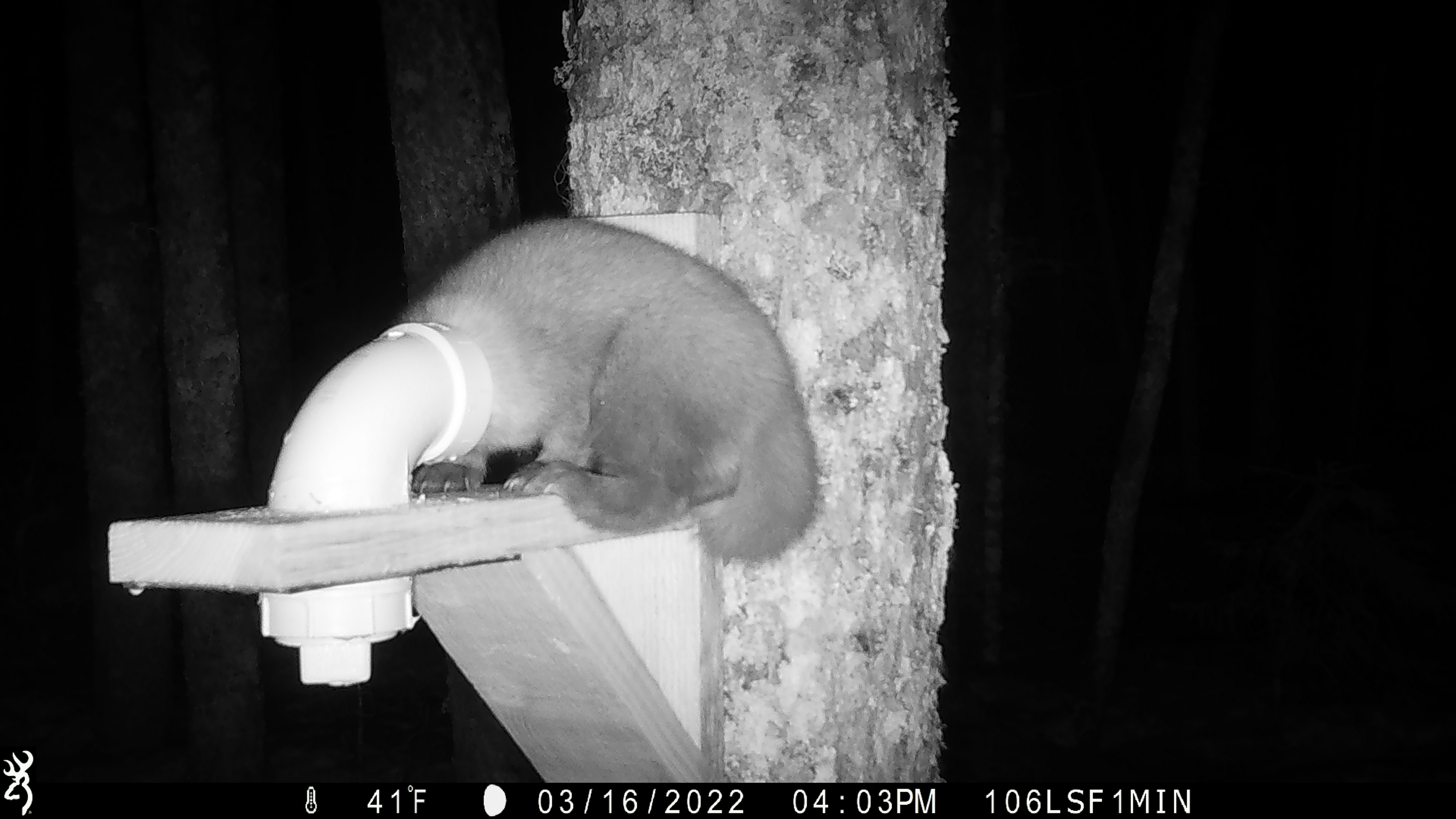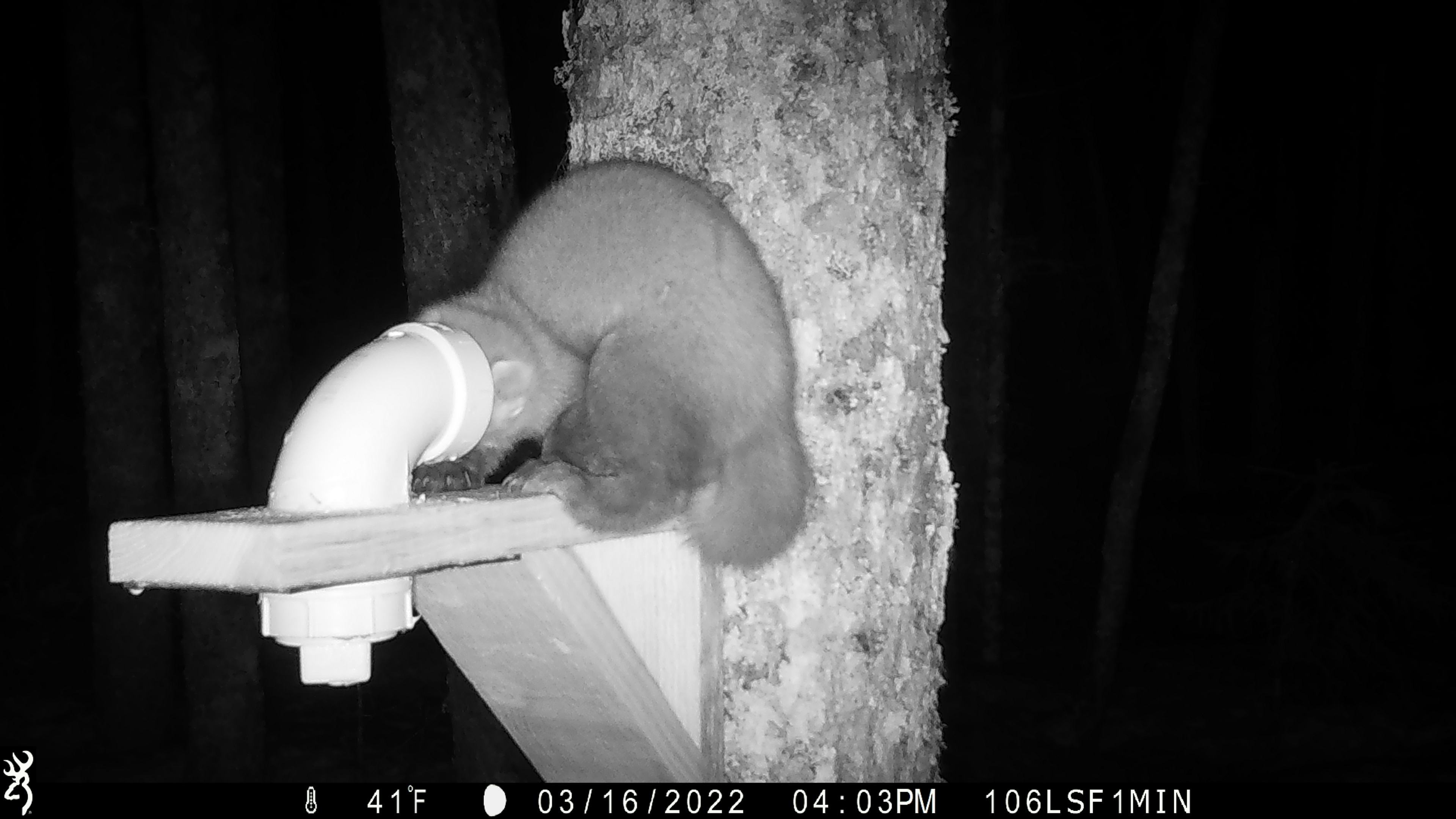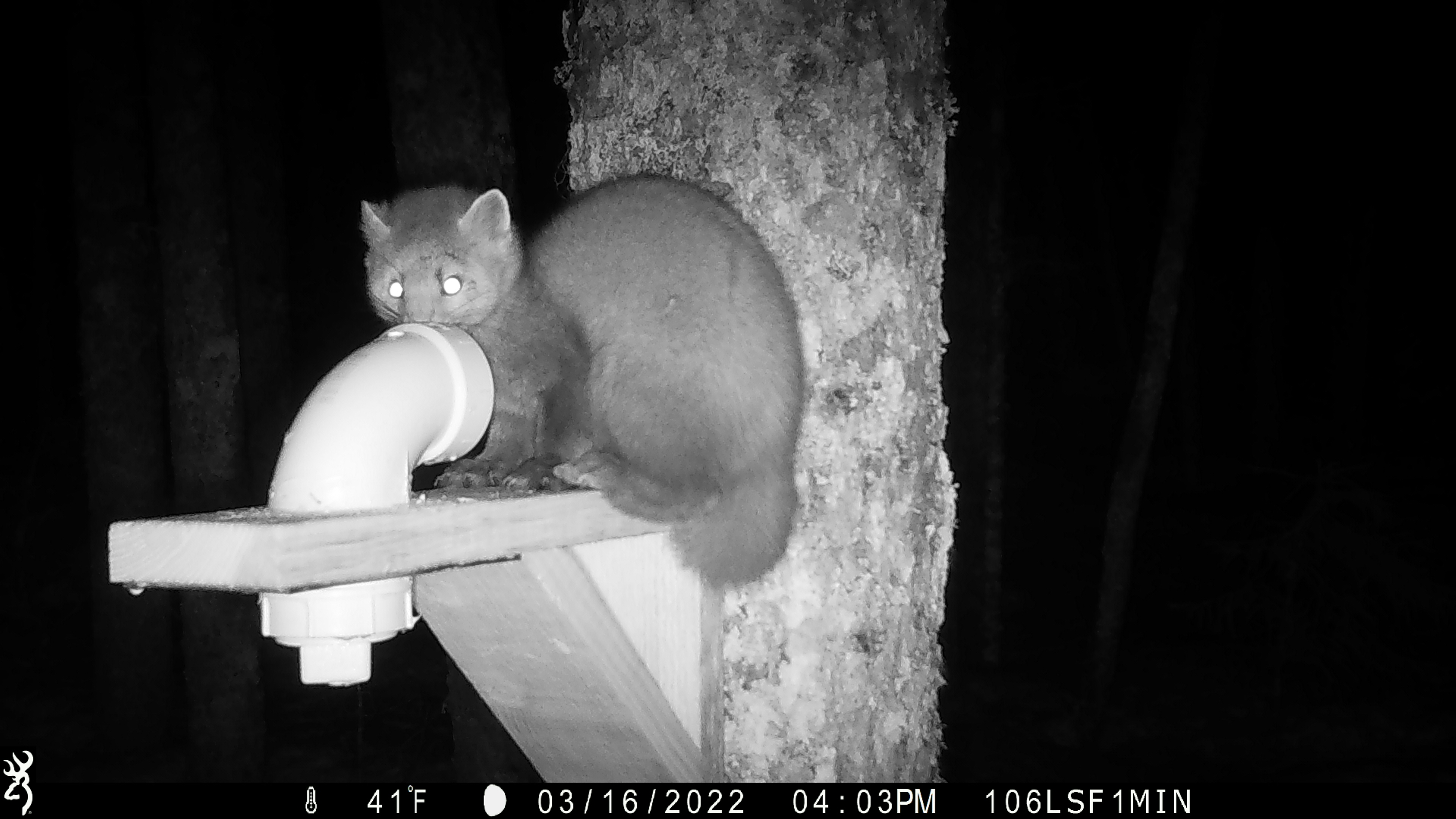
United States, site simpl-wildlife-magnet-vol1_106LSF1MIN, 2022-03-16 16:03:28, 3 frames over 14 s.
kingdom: Animalia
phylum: Chordata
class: Mammalia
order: Carnivora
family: Mustelidae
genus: Martes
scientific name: Martes americana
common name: american marten